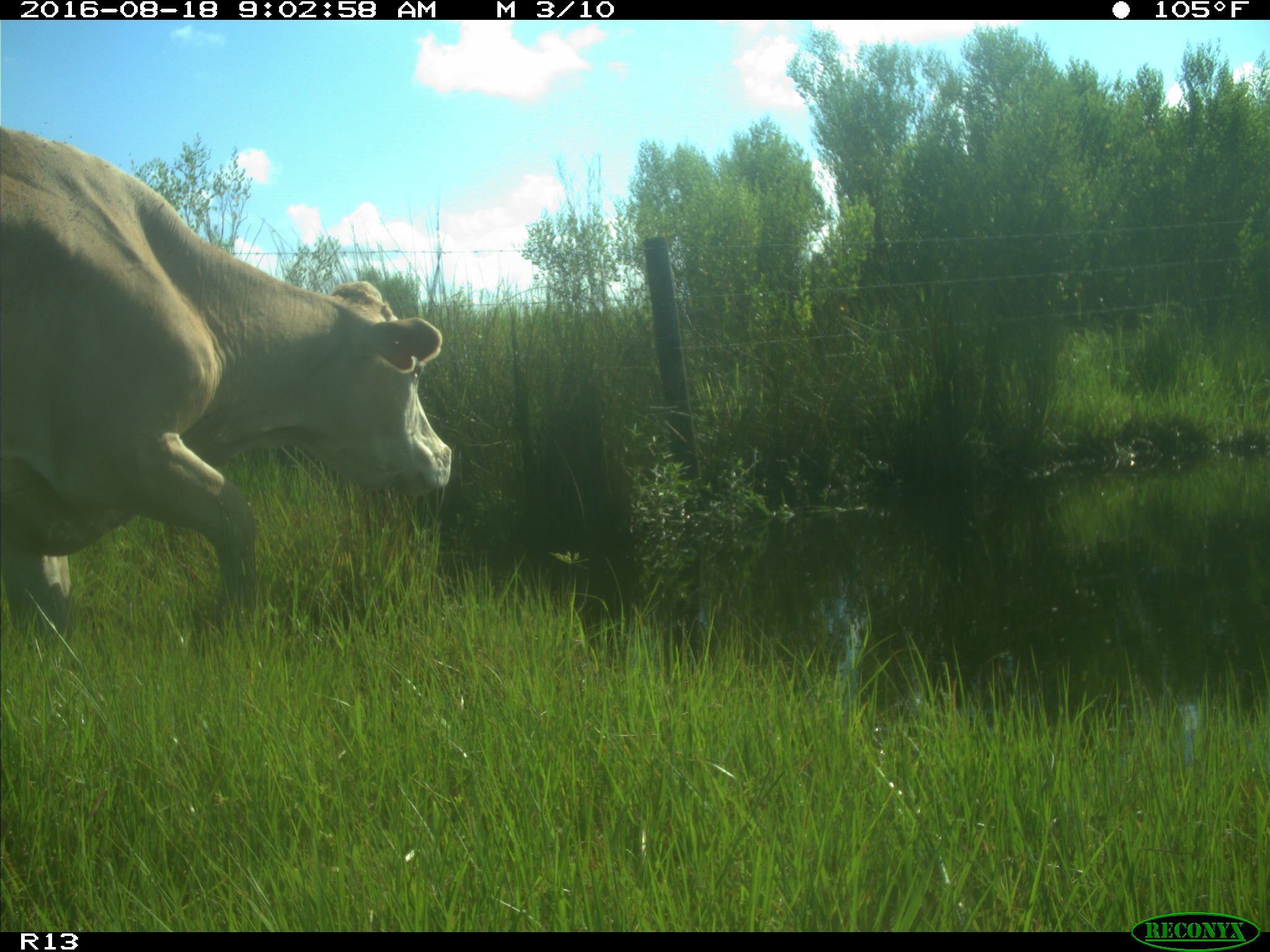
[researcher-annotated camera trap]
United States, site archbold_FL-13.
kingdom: Animalia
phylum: Chordata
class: Mammalia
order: Artiodactyla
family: Bovidae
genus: Bos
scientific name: Bos taurus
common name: domestic cow